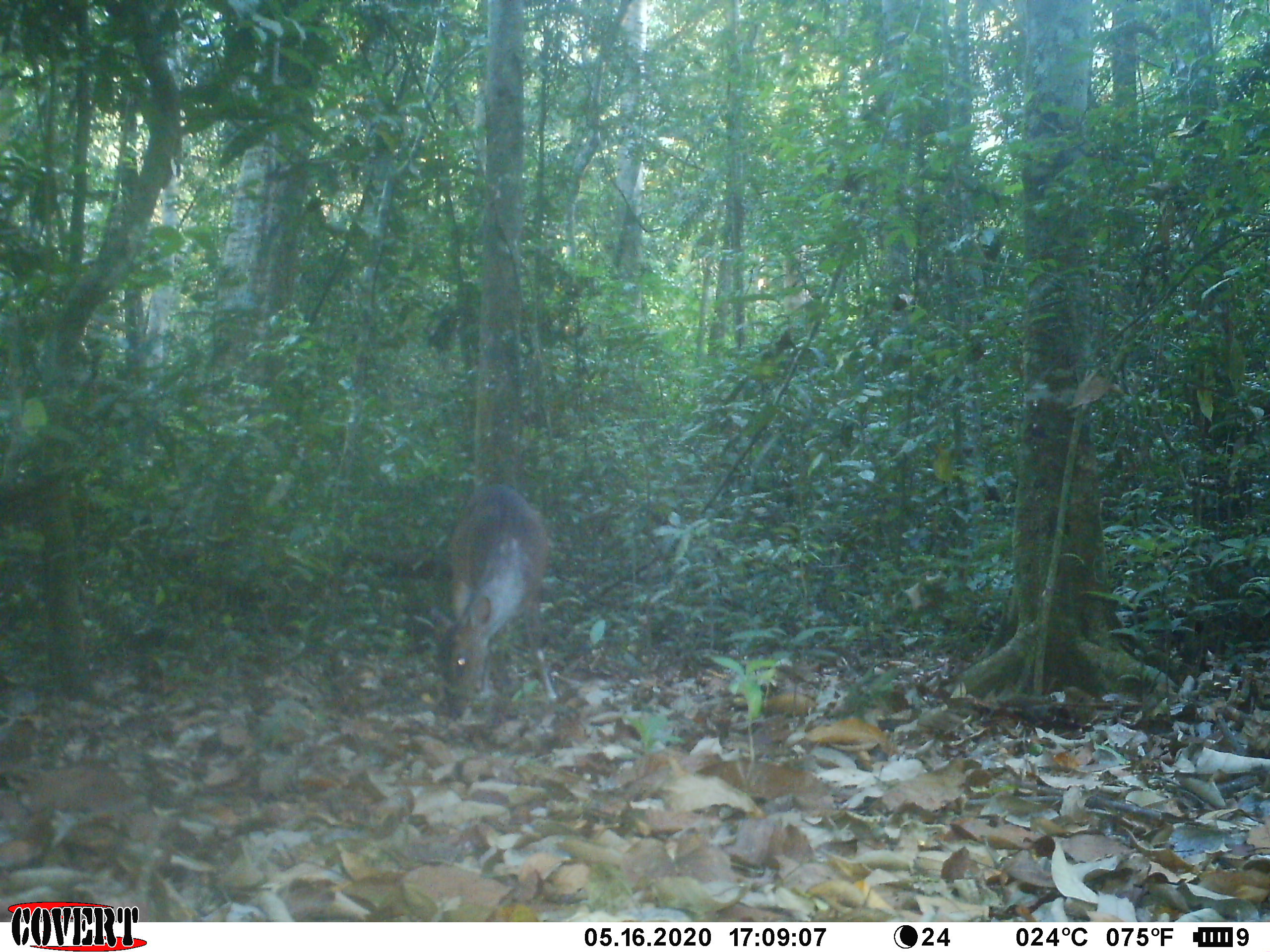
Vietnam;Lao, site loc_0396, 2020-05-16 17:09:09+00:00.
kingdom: Animalia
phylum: Chordata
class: Mammalia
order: Artiodactyla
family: Cervidae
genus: Muntiacus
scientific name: Muntiacus vuquangensis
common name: large-antlered muntjac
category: large antlered muntjac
Large antlered muntjac (large-antlered muntjac) (Muntiacus vuquangensis). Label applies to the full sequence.